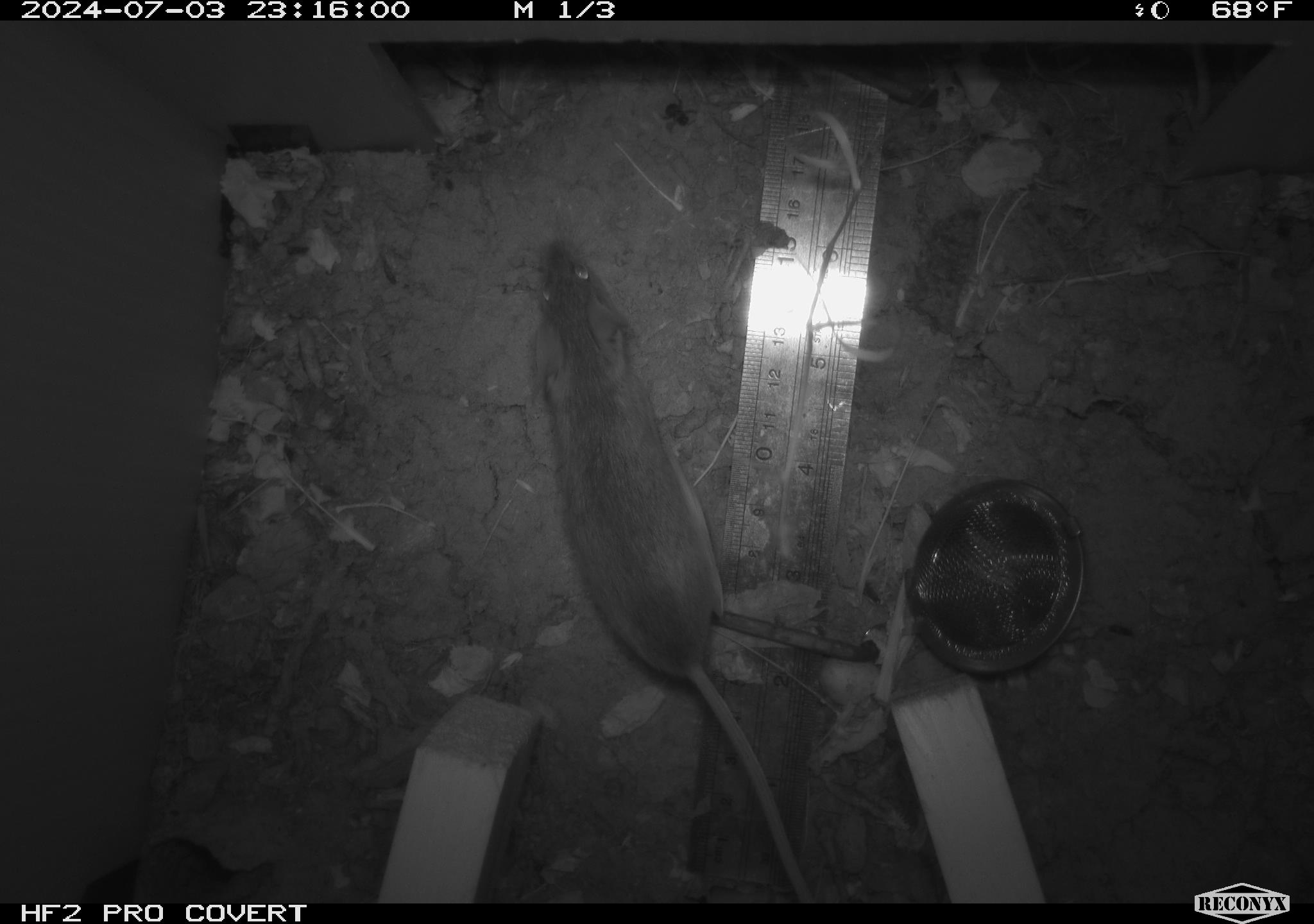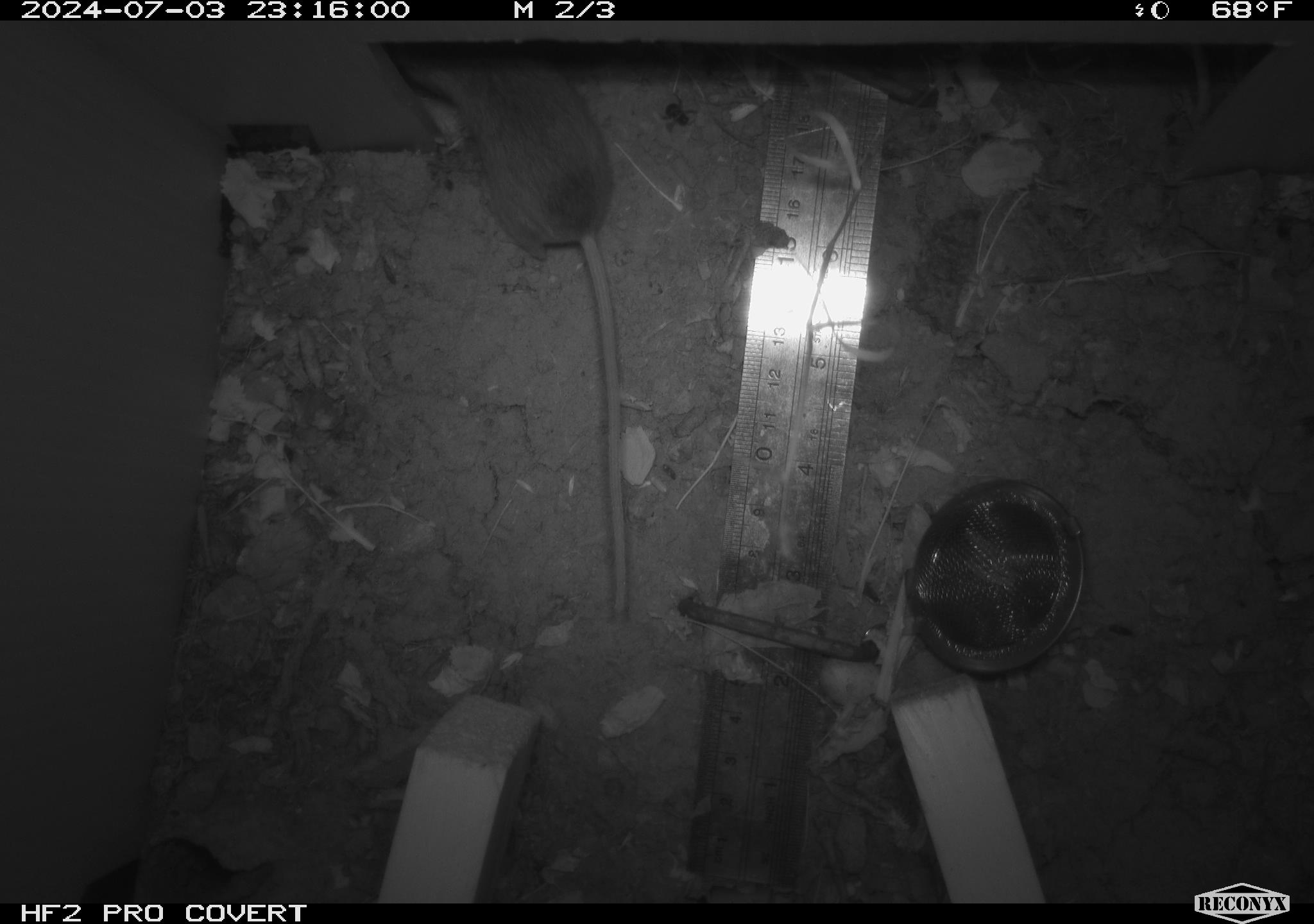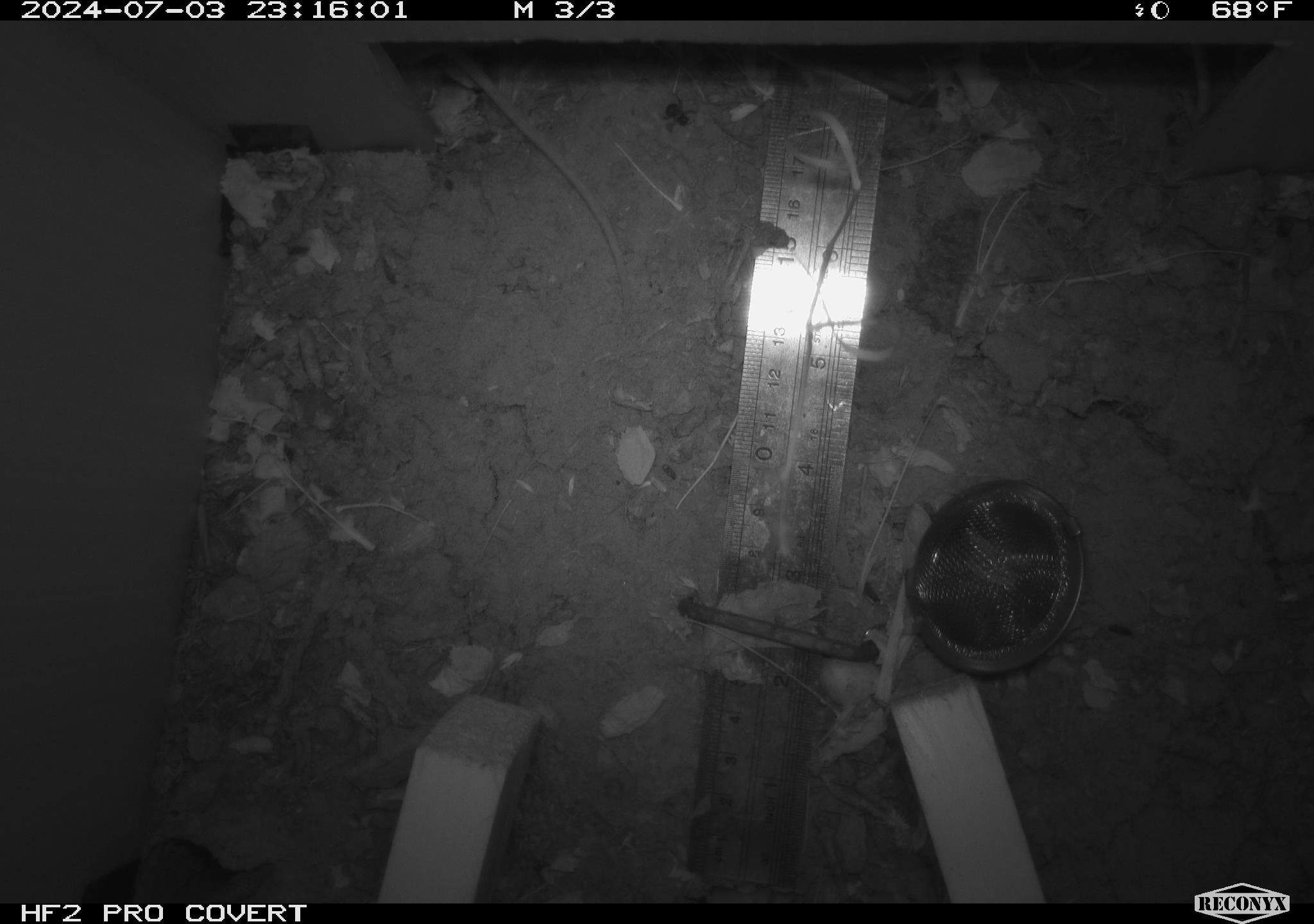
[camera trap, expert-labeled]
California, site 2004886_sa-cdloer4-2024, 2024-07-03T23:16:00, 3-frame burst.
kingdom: Animalia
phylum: Chordata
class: Mammalia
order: Rodentia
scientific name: Rodentia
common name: rodent